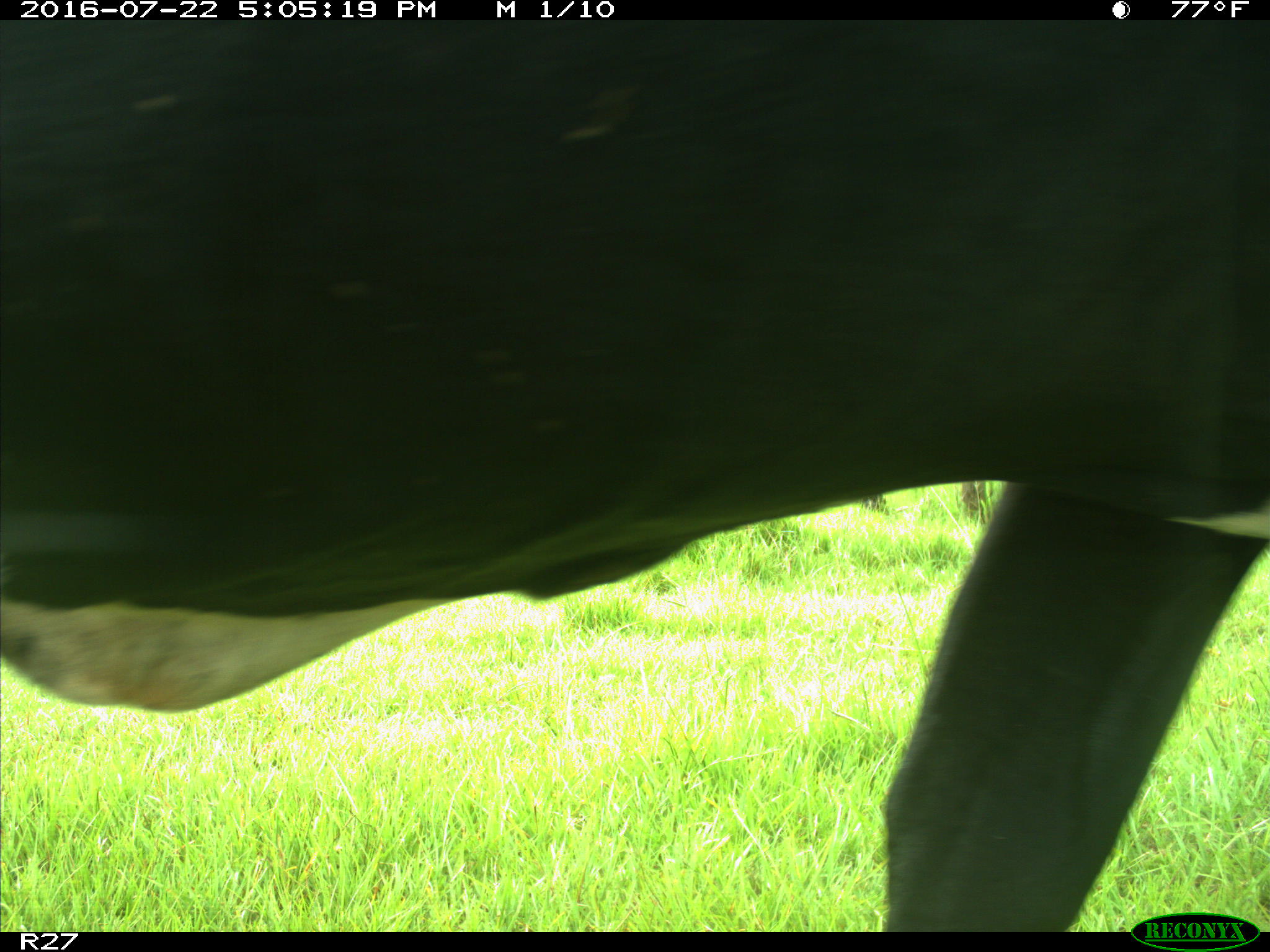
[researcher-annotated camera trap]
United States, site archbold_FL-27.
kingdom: Animalia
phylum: Chordata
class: Mammalia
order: Artiodactyla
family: Bovidae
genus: Bos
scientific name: Bos taurus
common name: domestic cow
Bos taurus (domestic cow).